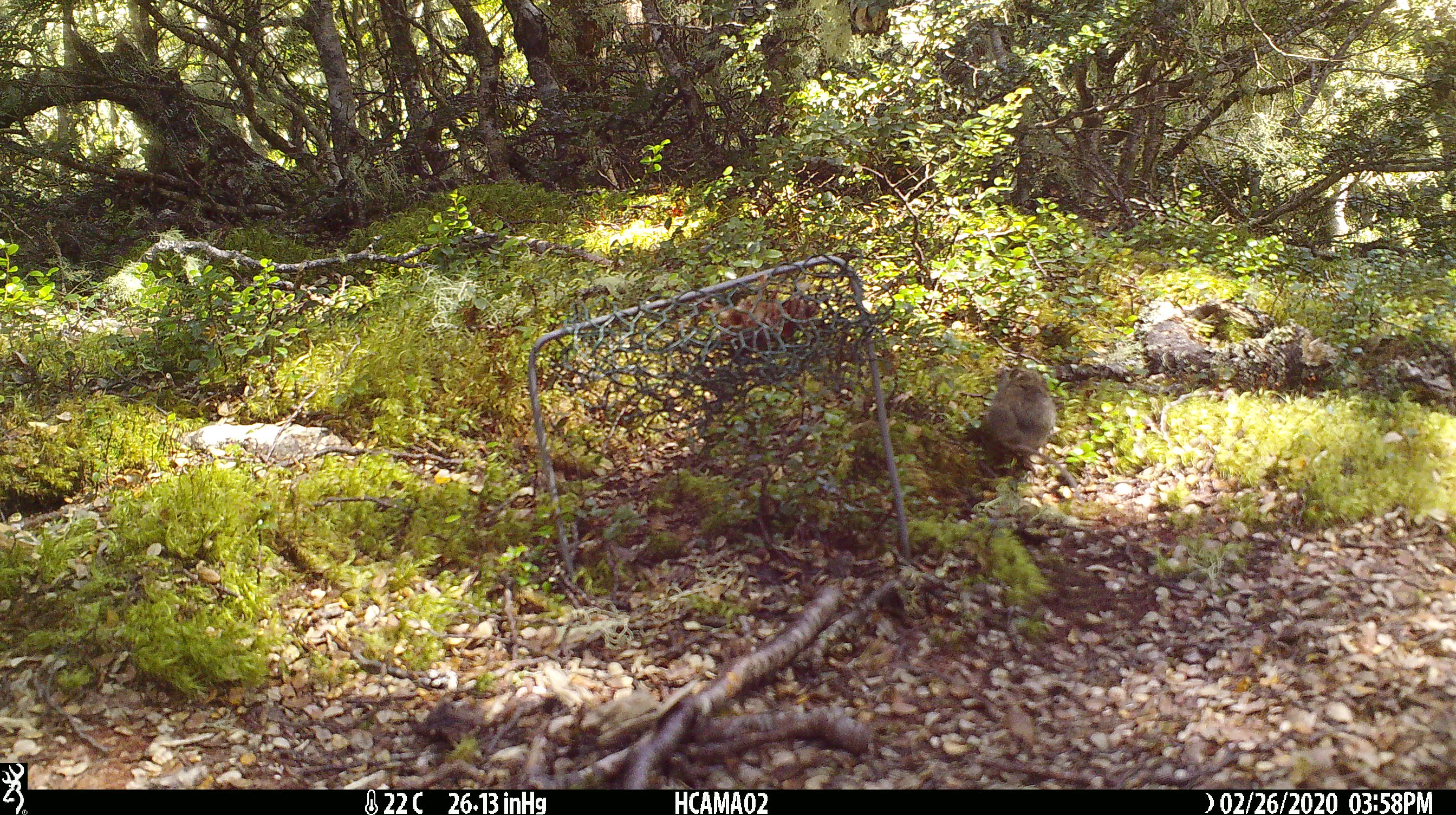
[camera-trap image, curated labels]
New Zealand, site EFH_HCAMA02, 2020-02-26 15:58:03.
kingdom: Animalia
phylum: Chordata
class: Mammalia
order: Rodentia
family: Muridae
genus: Mus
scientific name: Mus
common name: mouse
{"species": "mouse (Mus)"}